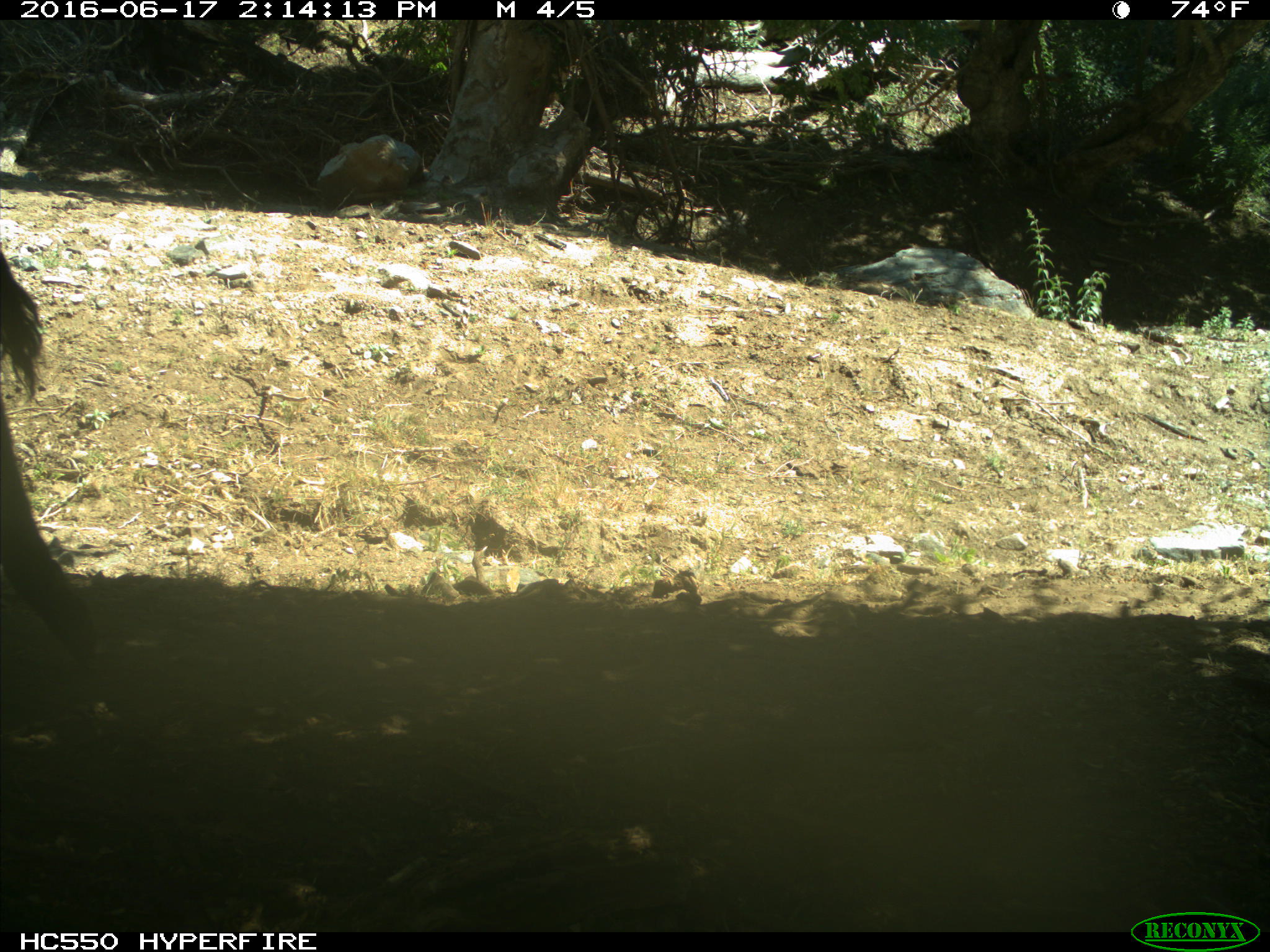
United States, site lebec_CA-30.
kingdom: Animalia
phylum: Chordata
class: Mammalia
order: Artiodactyla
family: Bovidae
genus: Bos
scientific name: Bos taurus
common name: domestic cow